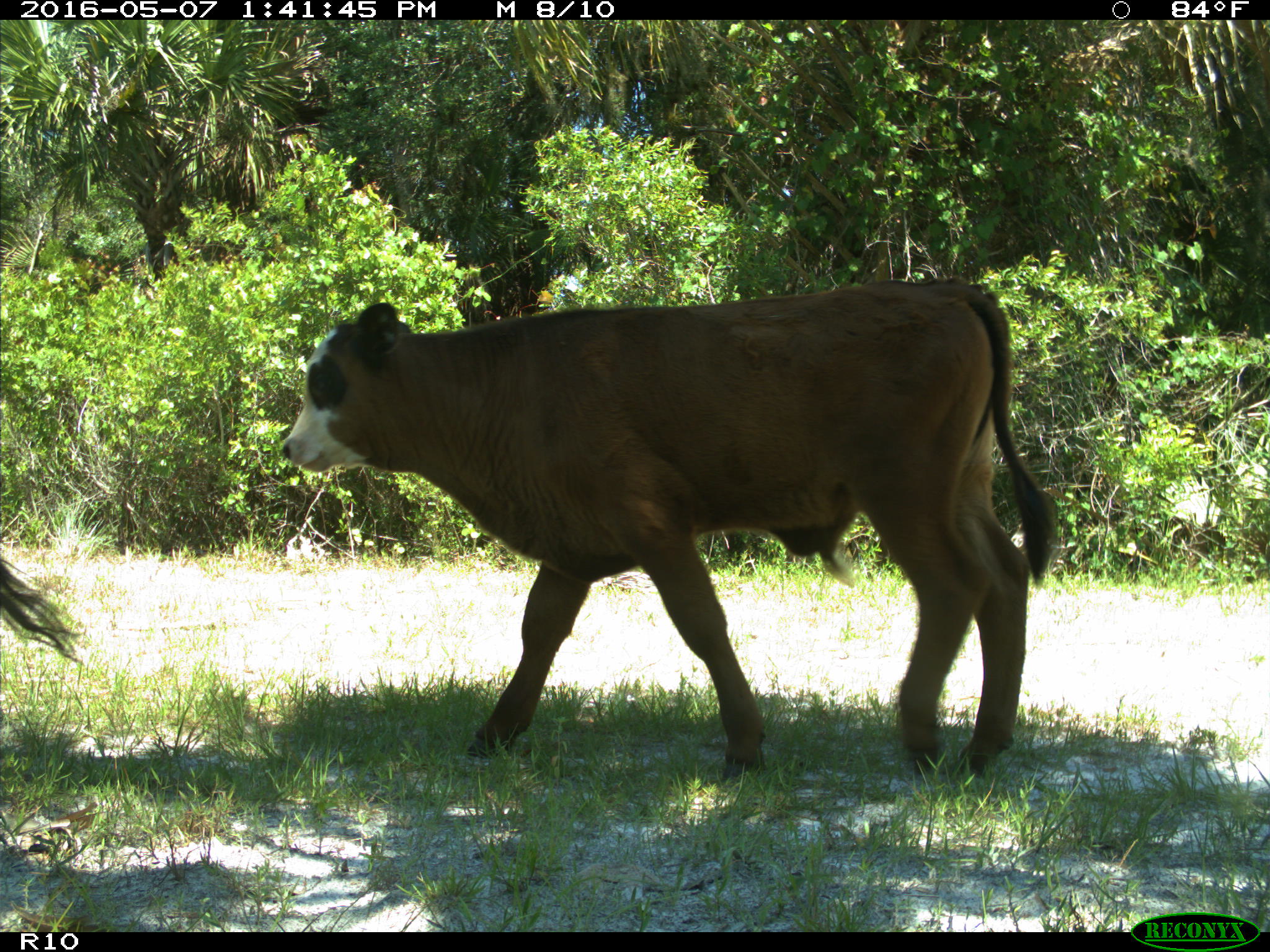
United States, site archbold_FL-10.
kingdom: Animalia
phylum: Chordata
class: Mammalia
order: Artiodactyla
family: Bovidae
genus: Bos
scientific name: Bos taurus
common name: domestic cow